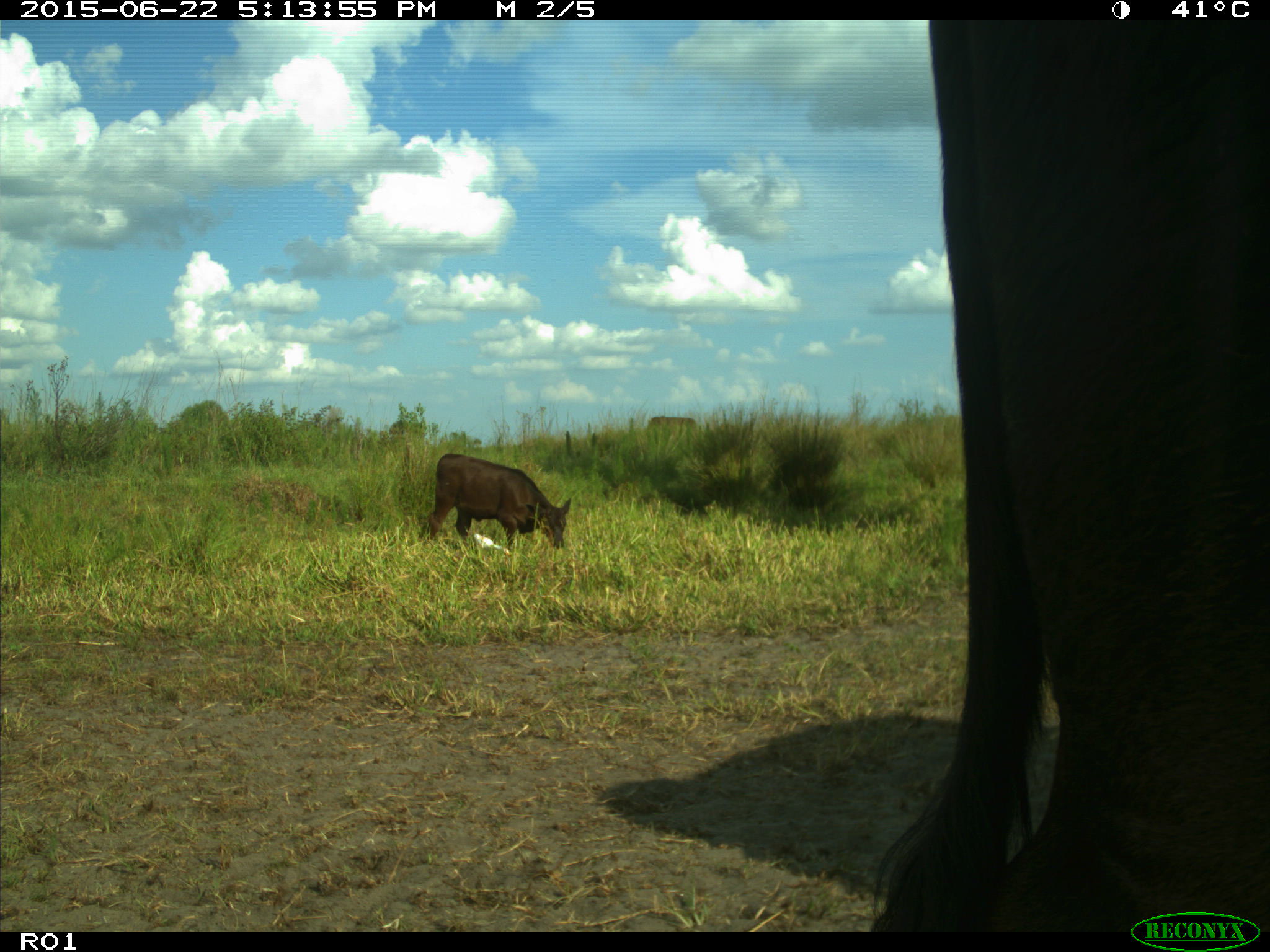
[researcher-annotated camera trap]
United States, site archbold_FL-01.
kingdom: Animalia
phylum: Chordata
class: Mammalia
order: Artiodactyla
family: Bovidae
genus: Bos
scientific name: Bos taurus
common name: domestic cow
Bos taurus (domestic cow).